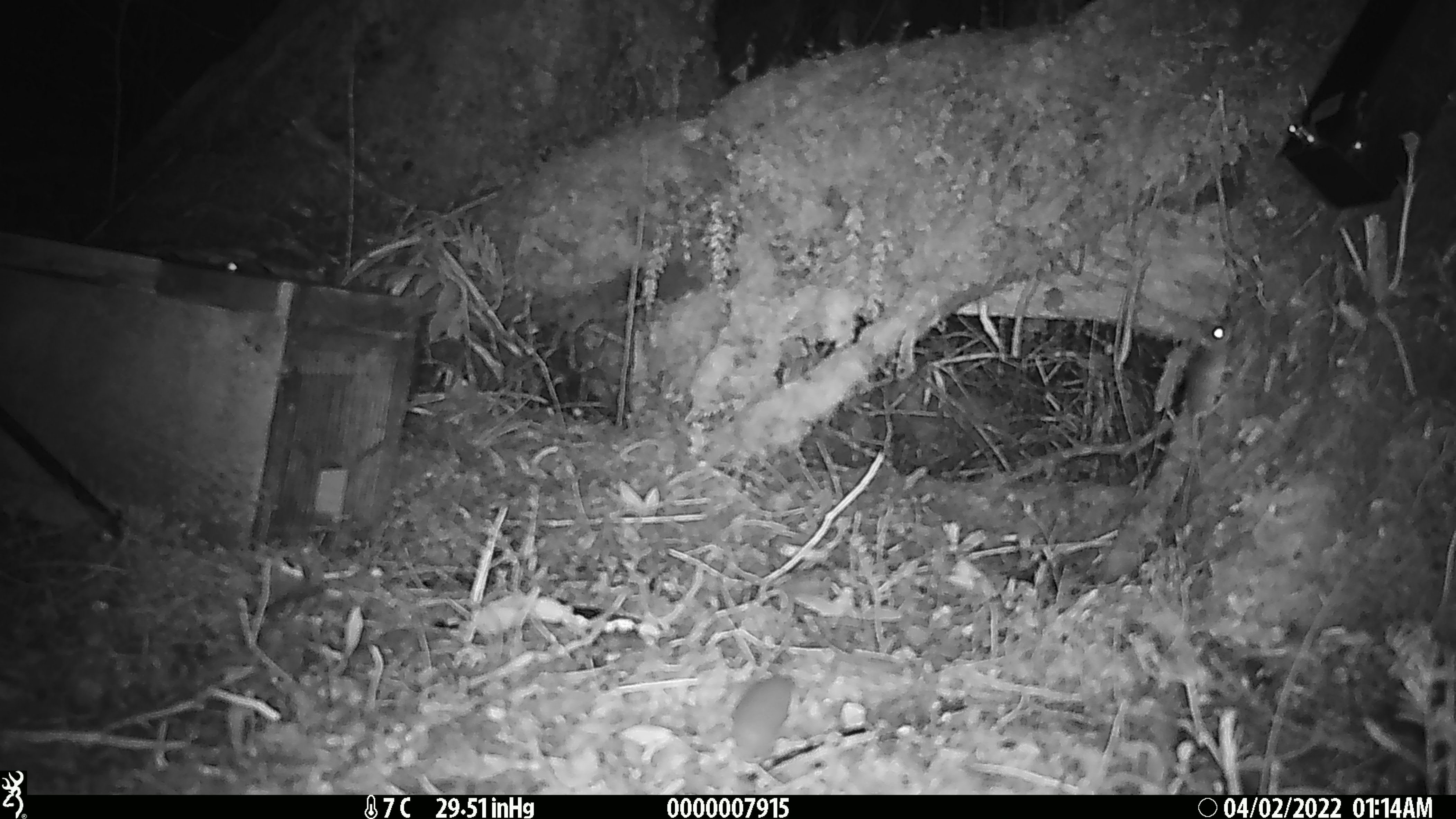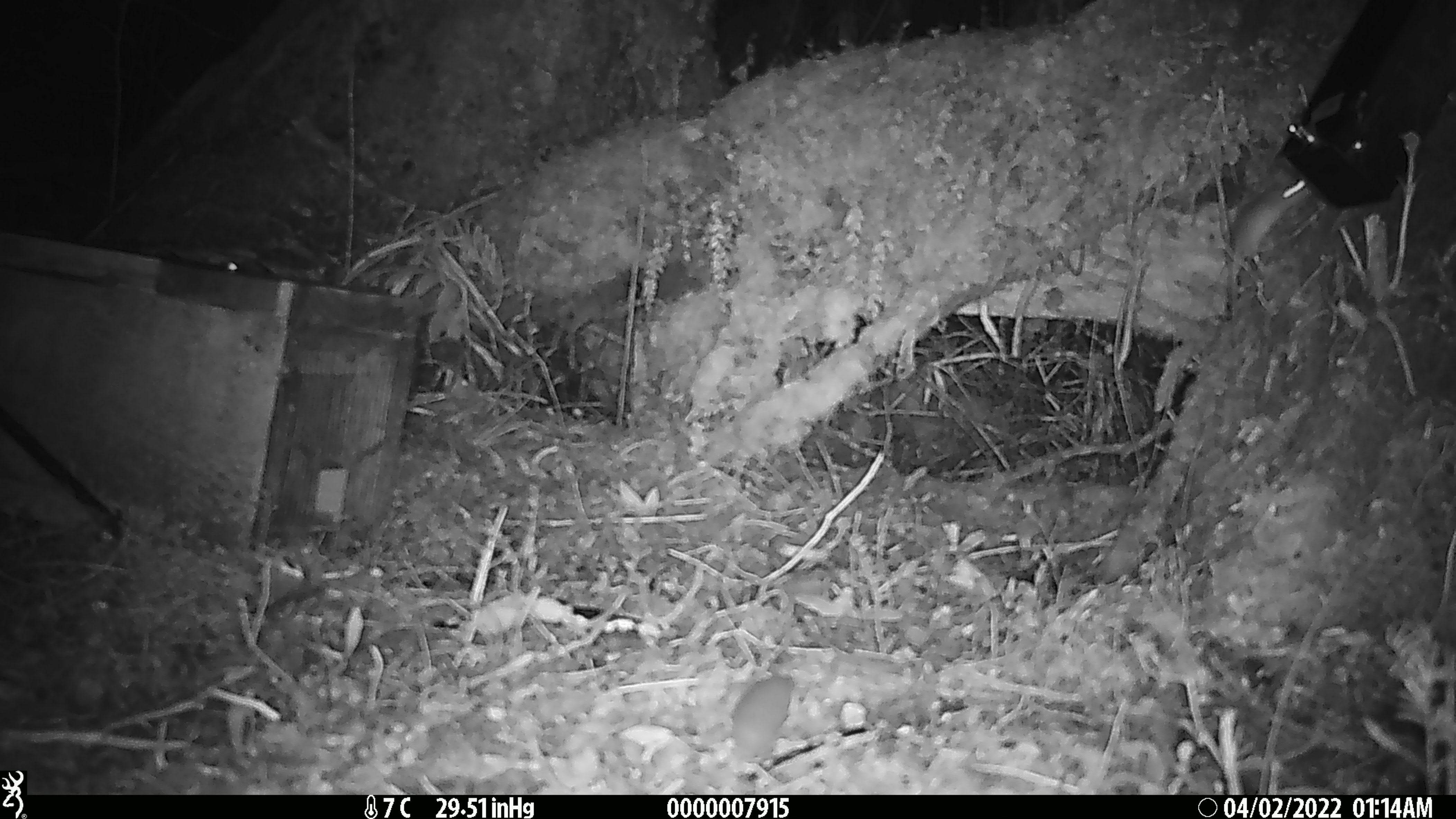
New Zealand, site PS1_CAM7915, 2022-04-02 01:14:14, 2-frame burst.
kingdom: Animalia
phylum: Chordata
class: Mammalia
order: Rodentia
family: Muridae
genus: Mus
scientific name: Mus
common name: mouse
Mouse (Mus).